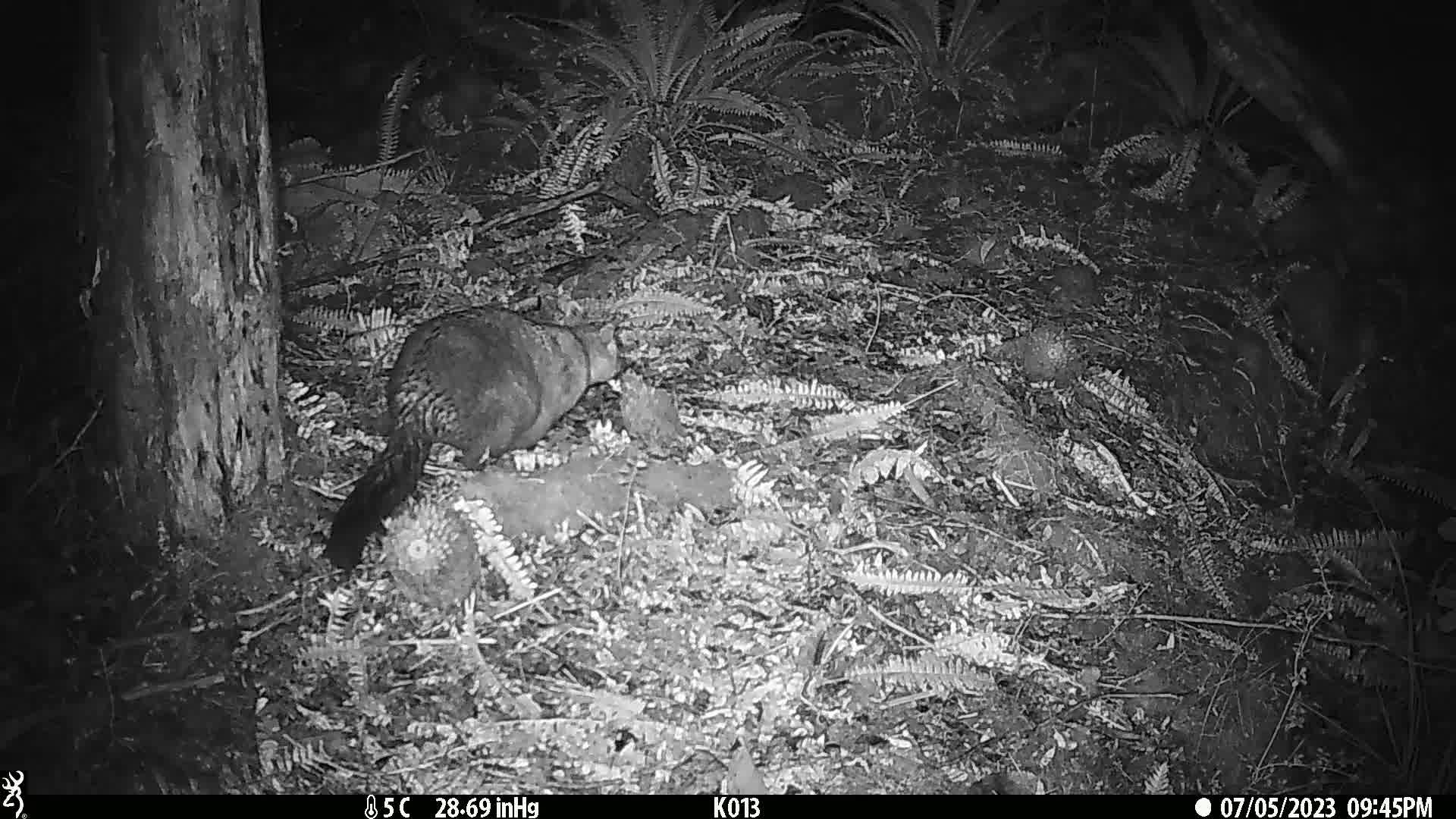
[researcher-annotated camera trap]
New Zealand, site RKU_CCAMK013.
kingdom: Animalia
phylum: Chordata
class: Mammalia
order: Diprotodontia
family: Phalangeridae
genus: Trichosurus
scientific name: Trichosurus vulpecula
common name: common brushtail possum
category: possum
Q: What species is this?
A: Possum (common brushtail possum) (Trichosurus vulpecula).